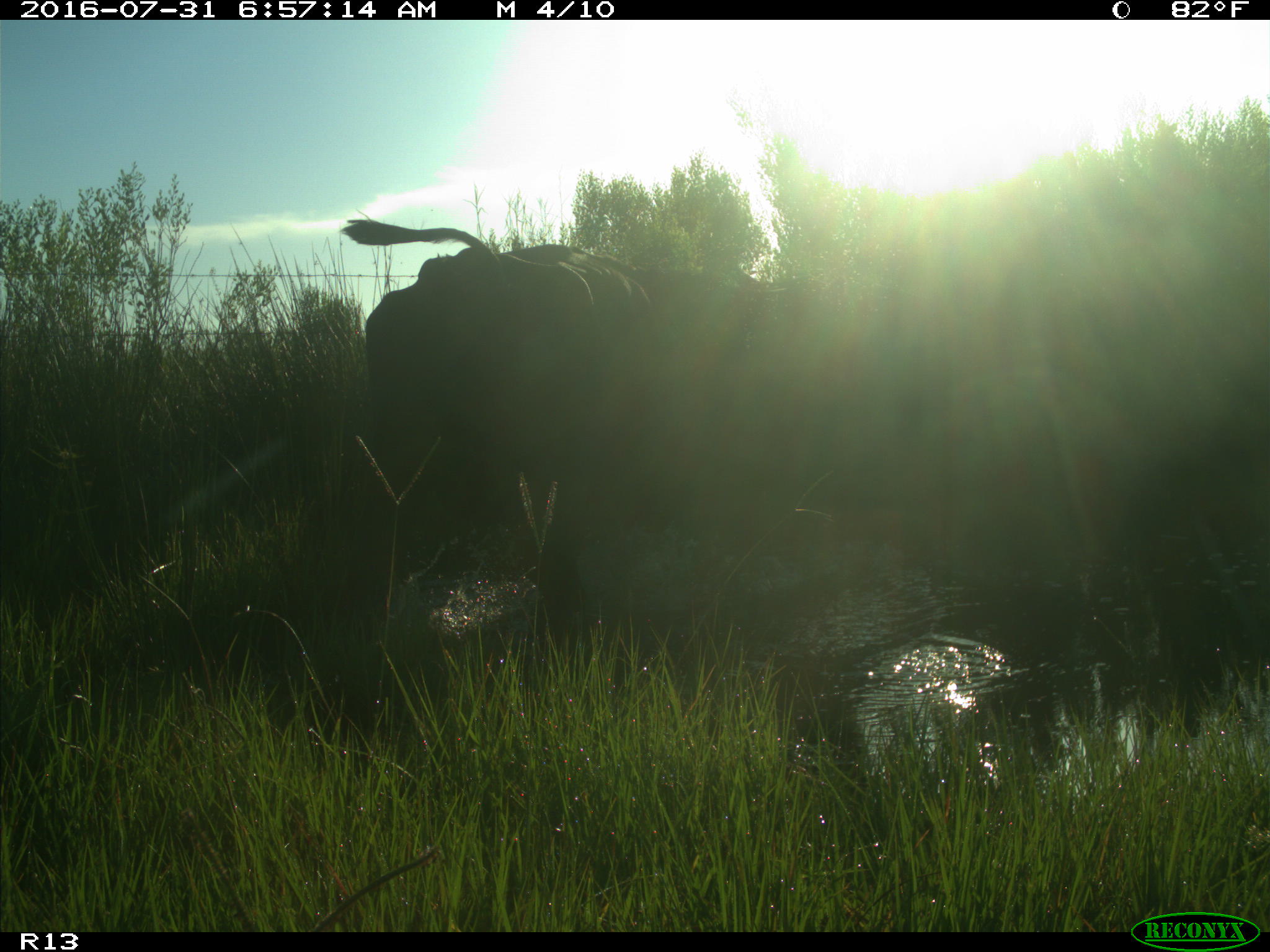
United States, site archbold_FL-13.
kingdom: Animalia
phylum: Chordata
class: Mammalia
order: Artiodactyla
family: Bovidae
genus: Bos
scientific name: Bos taurus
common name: domestic cow